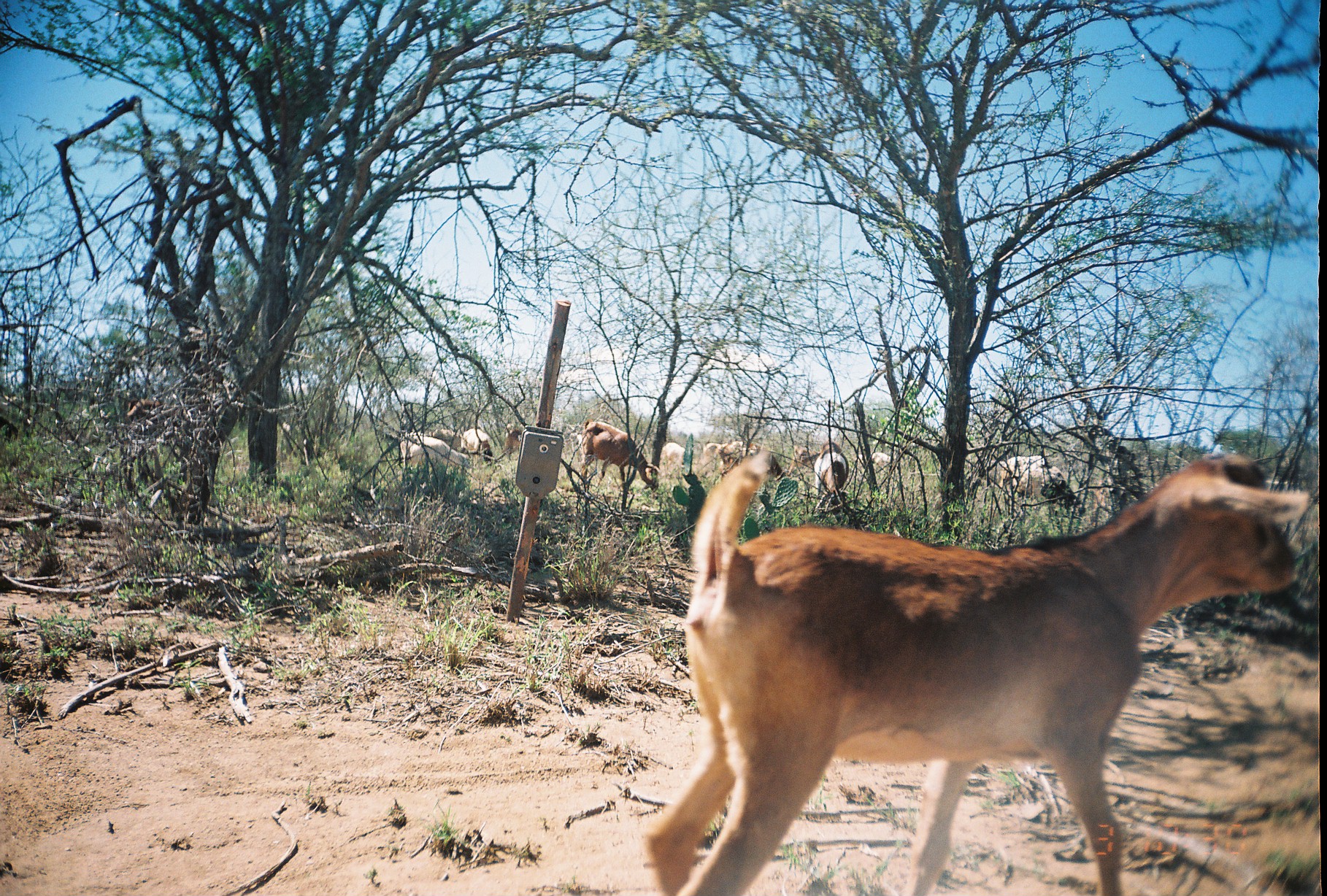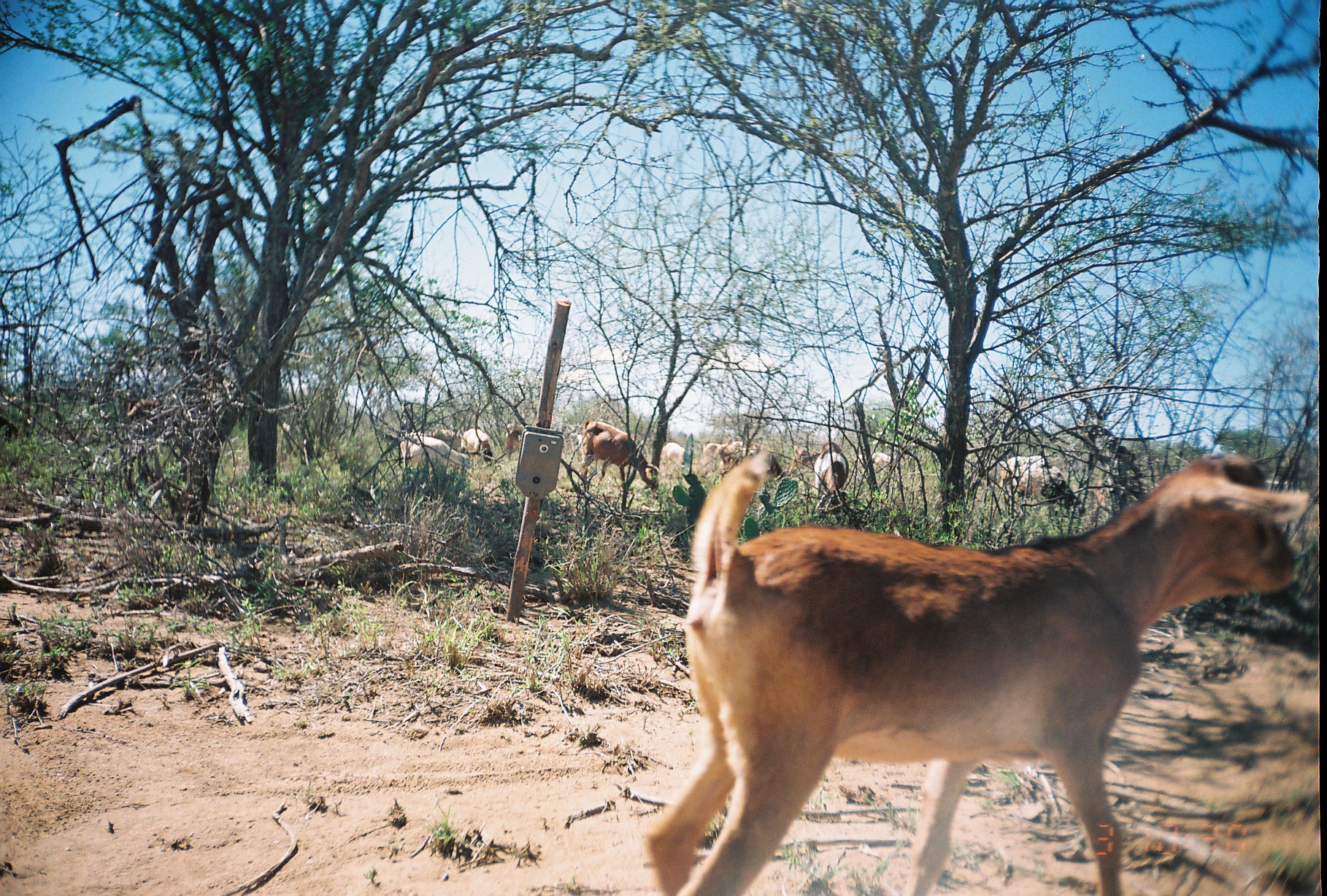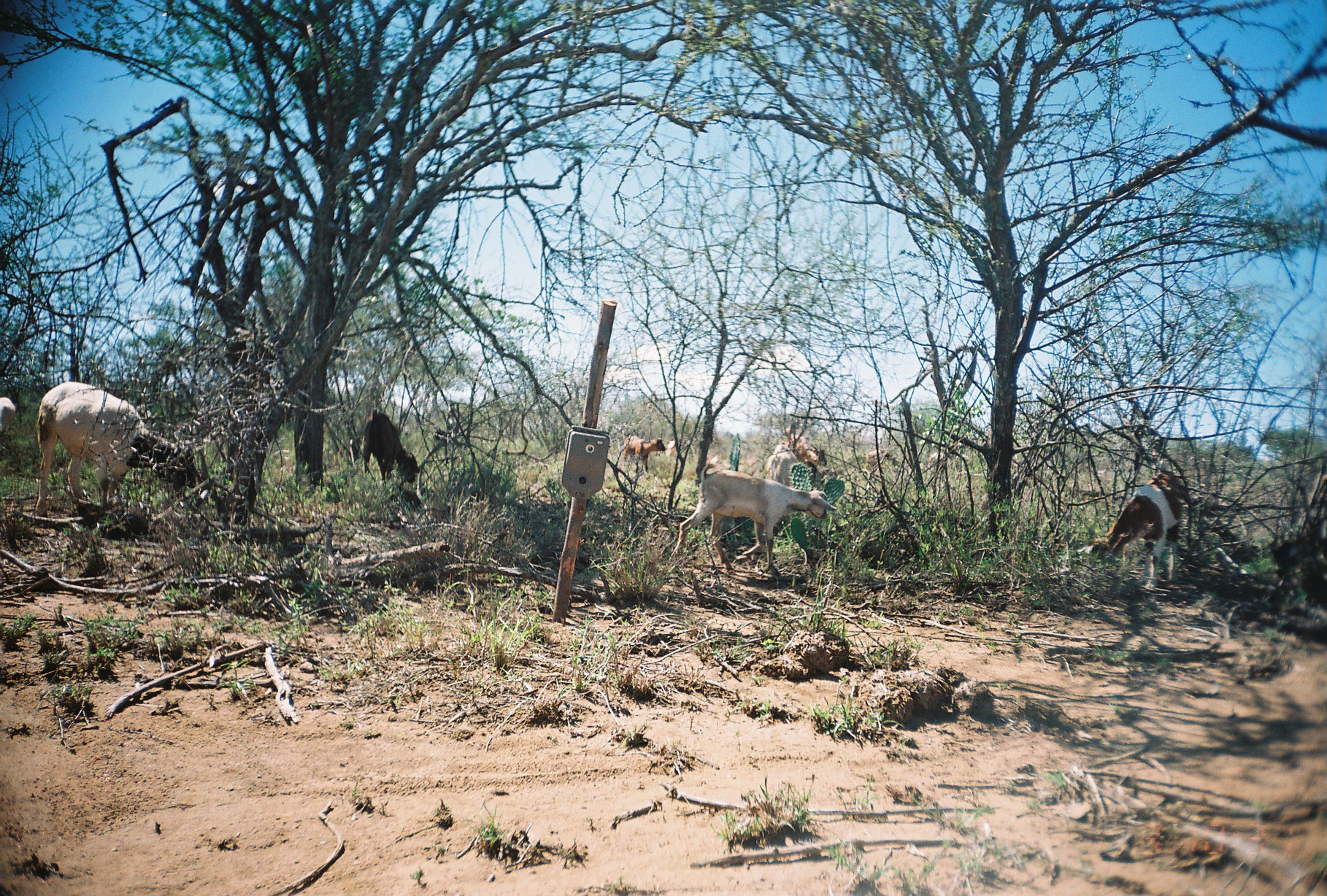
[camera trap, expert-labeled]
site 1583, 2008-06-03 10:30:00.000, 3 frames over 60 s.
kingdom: Animalia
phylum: Chordata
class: Mammalia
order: Artiodactyla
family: Bovidae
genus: Capra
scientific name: Capra aegagrus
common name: wild goat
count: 20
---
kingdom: Animalia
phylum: Chordata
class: Mammalia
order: Artiodactyla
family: Bovidae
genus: Ovis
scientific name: Ovis aries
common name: domestic sheep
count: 1